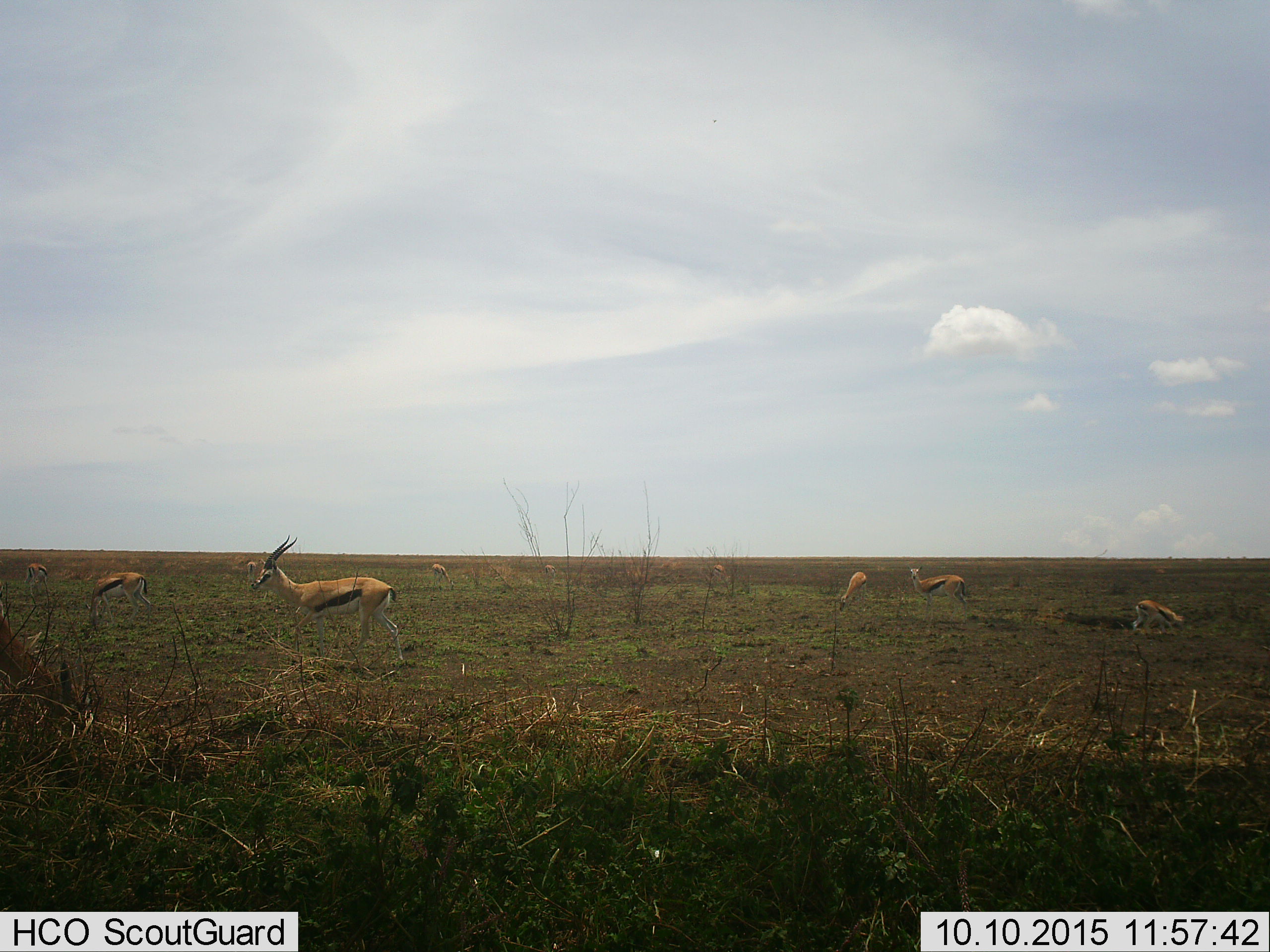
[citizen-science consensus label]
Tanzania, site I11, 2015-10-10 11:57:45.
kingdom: Animalia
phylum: Chordata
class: Mammalia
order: Artiodactyla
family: Bovidae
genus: Eudorcas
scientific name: Eudorcas thomsonii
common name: thomson's gazelle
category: gazellethomsons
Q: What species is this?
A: Gazellethomsons (thomson's gazelle) (Eudorcas thomsonii).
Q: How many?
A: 10.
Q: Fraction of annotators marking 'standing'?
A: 60%.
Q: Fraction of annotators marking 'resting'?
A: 10%.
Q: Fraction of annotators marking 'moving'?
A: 30%.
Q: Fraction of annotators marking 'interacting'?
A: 0%.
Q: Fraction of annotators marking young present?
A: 20%.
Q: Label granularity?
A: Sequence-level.